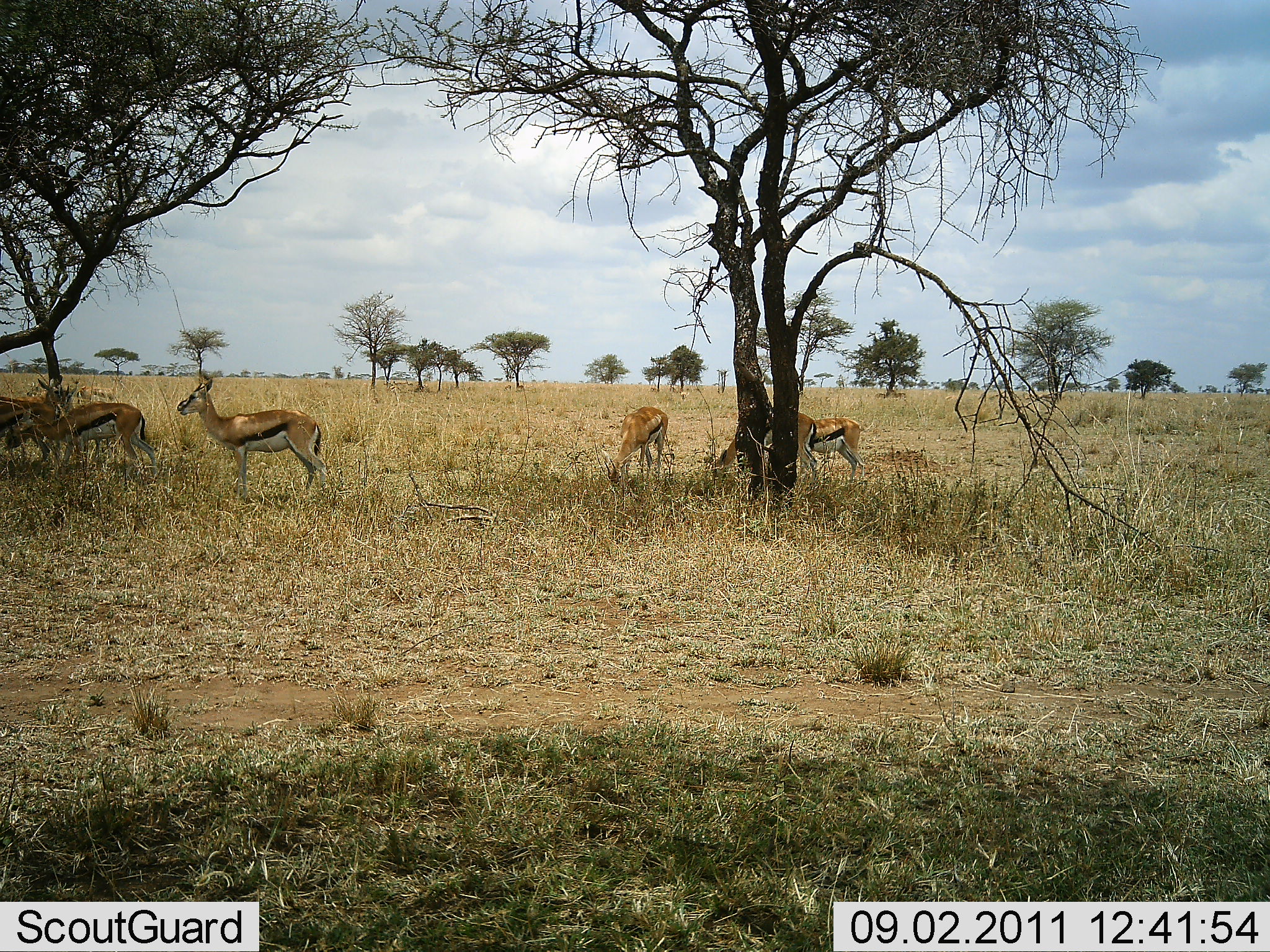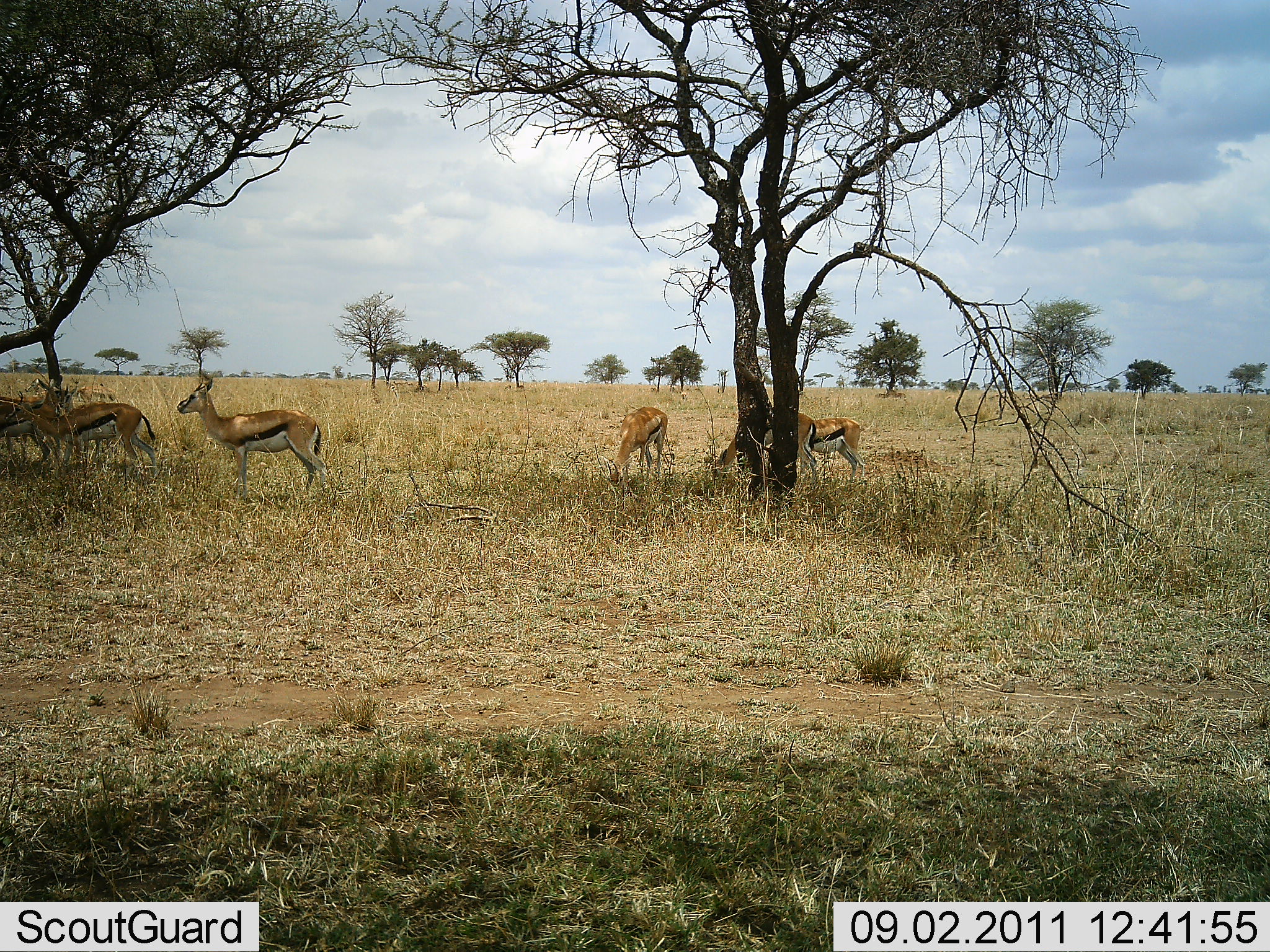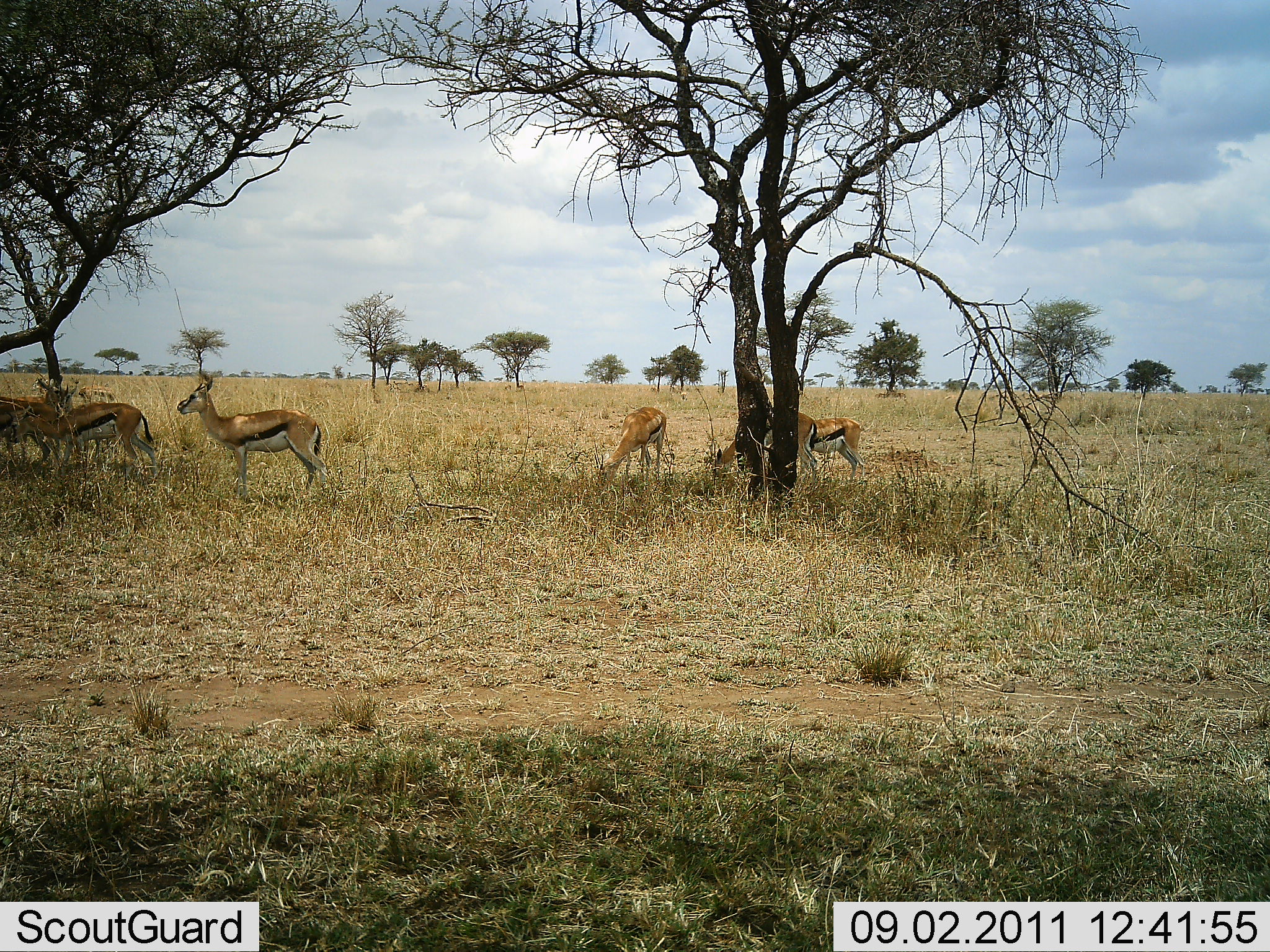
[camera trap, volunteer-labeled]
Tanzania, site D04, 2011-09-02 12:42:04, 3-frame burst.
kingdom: Animalia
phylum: Chordata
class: Mammalia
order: Artiodactyla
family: Bovidae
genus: Eudorcas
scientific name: Eudorcas thomsonii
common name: thomson's gazelle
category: gazellethomsons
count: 6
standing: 58%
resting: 0%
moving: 0%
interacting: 0%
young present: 0%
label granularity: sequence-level